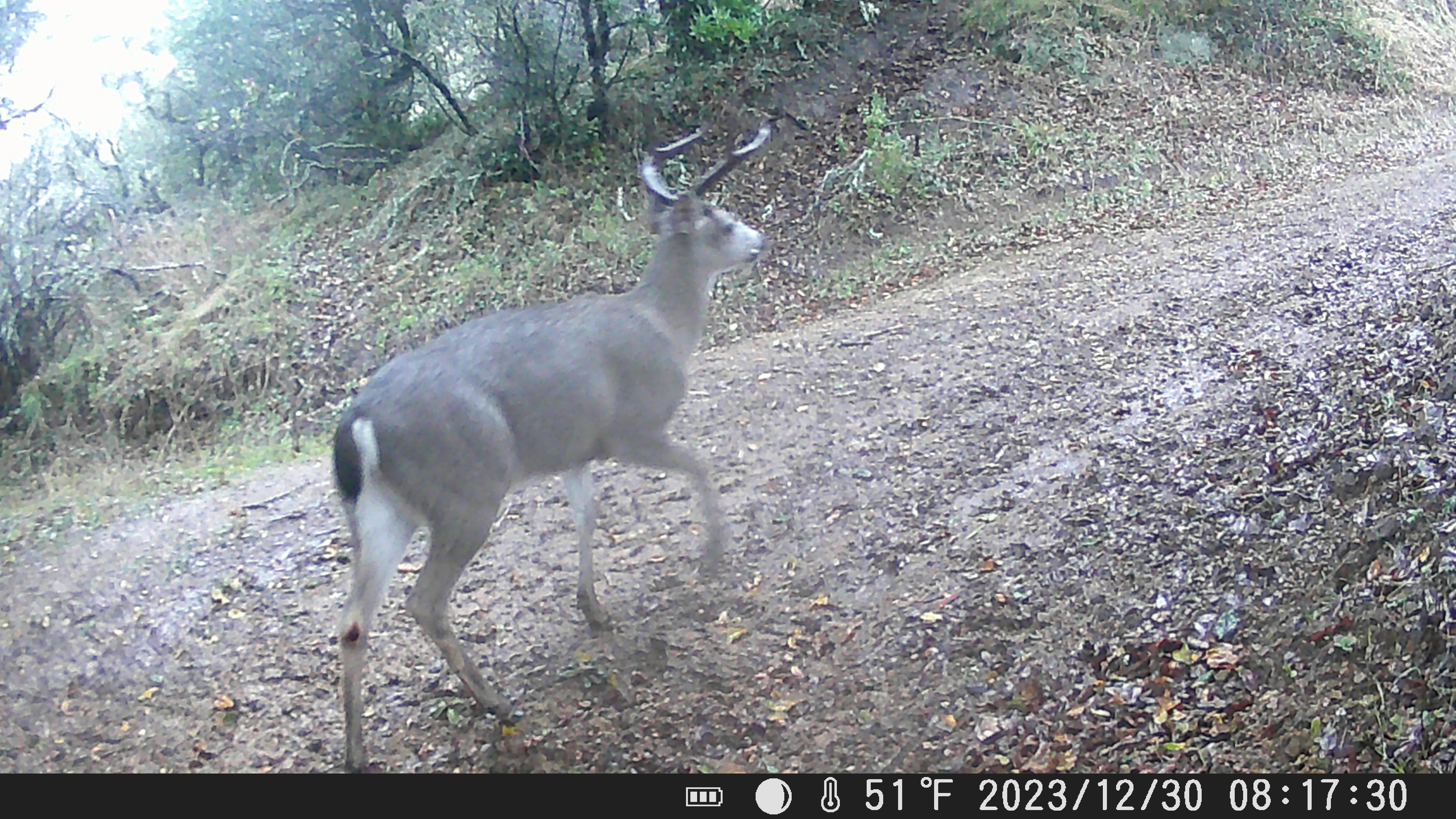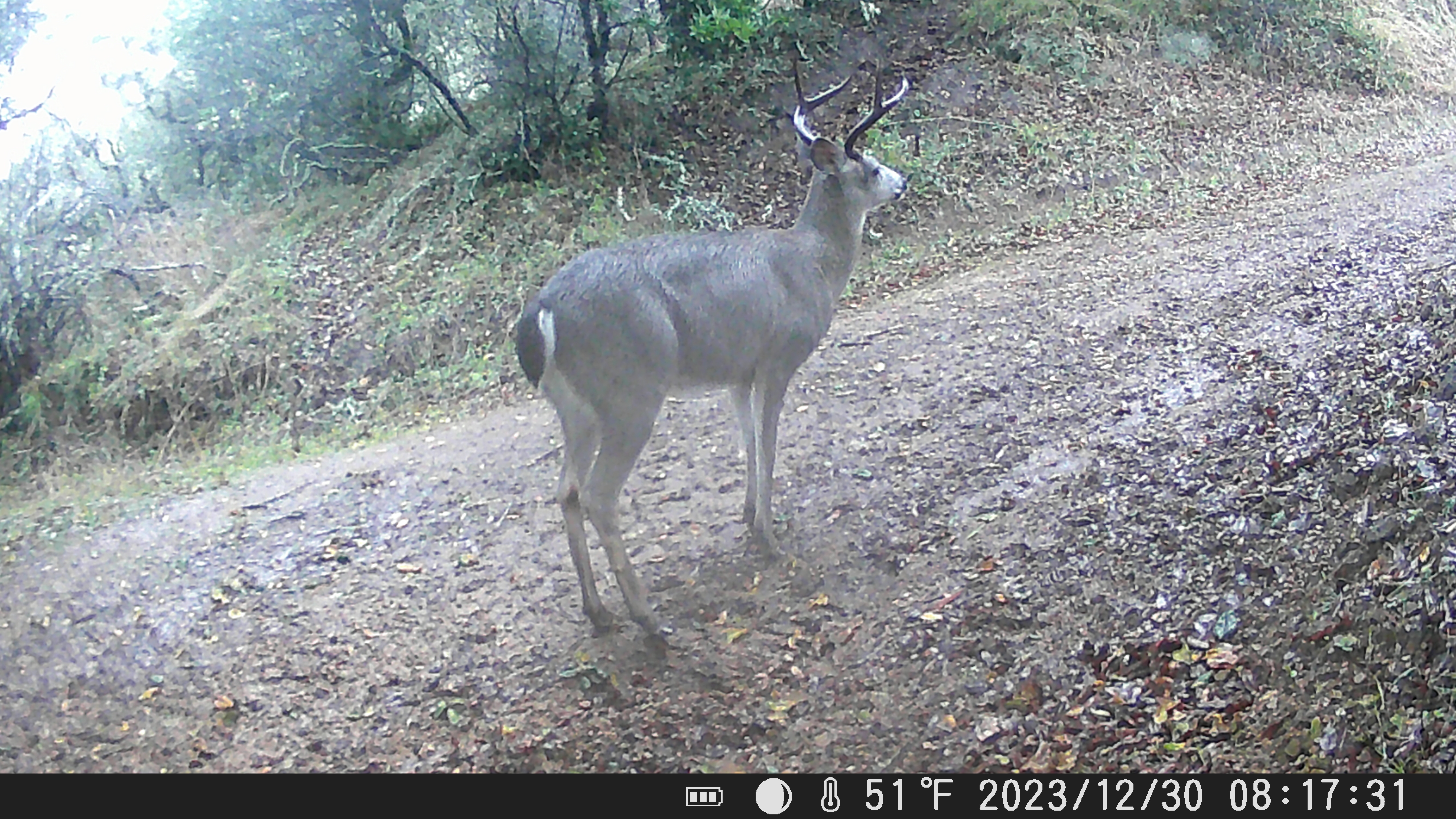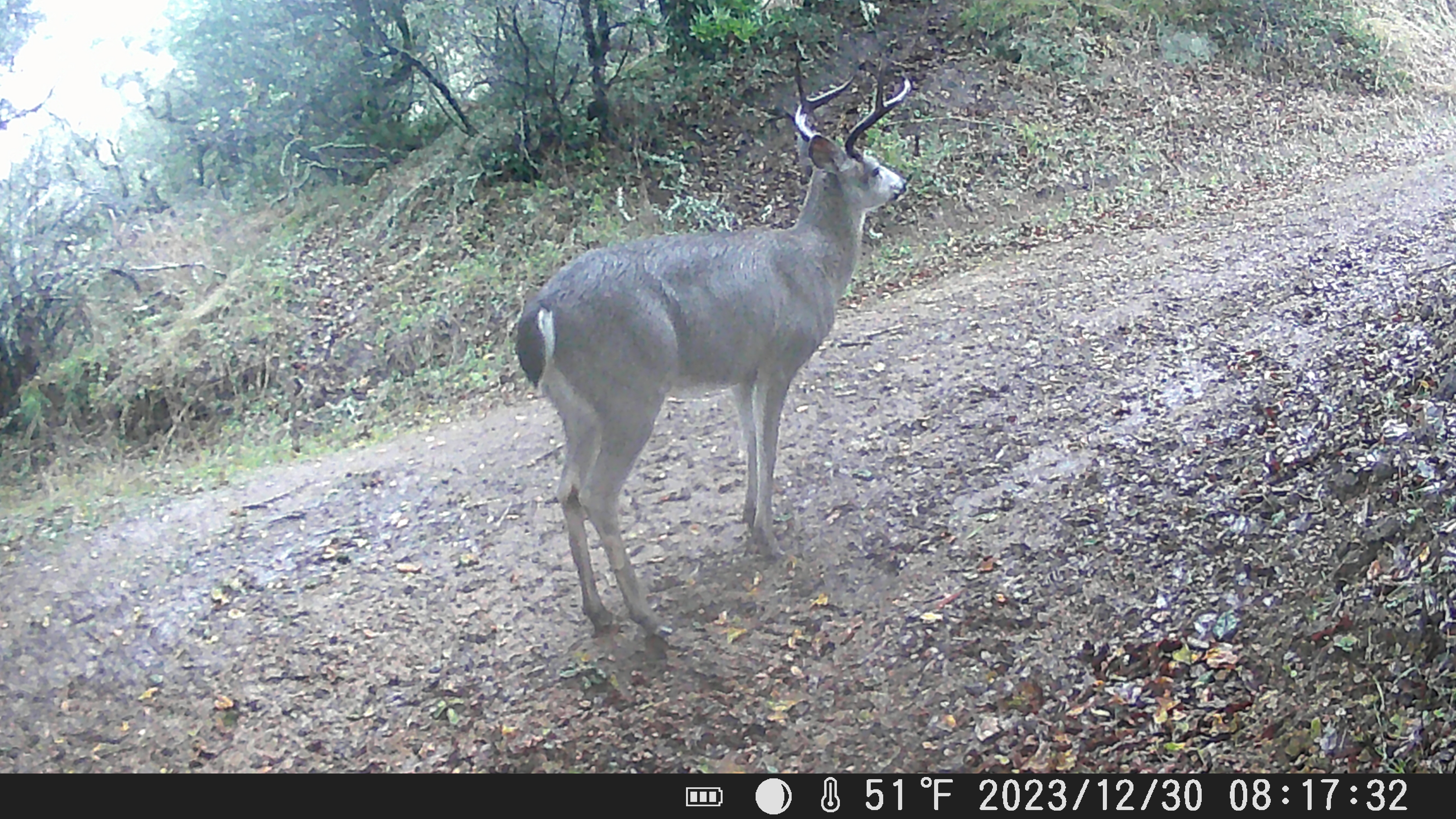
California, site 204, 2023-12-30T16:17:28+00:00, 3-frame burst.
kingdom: Animalia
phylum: Chordata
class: Mammalia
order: Artiodactyla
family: Cervidae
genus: Odocoileus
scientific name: Odocoileus hemionus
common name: mule deer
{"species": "mule deer (Odocoileus hemionus)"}